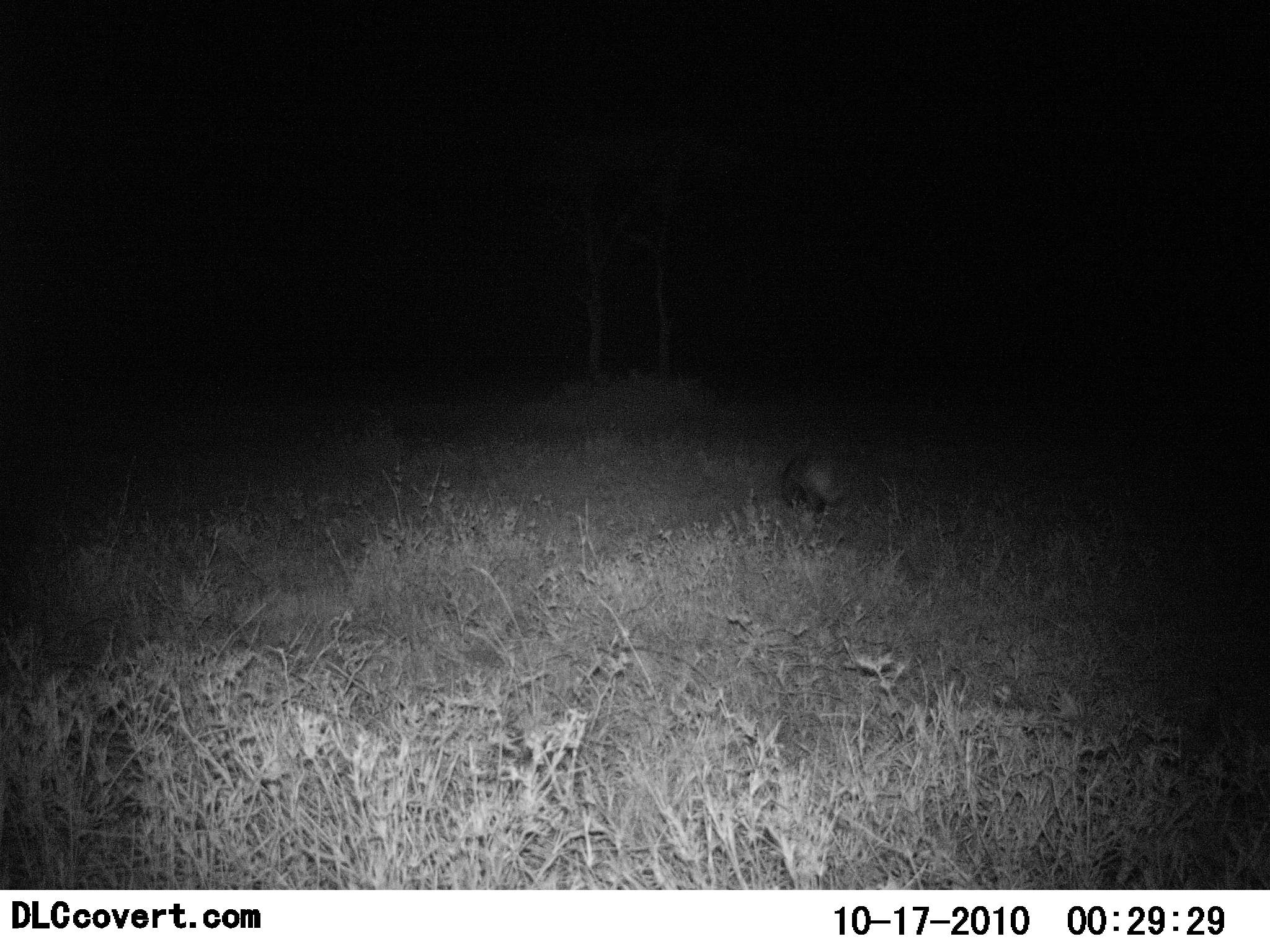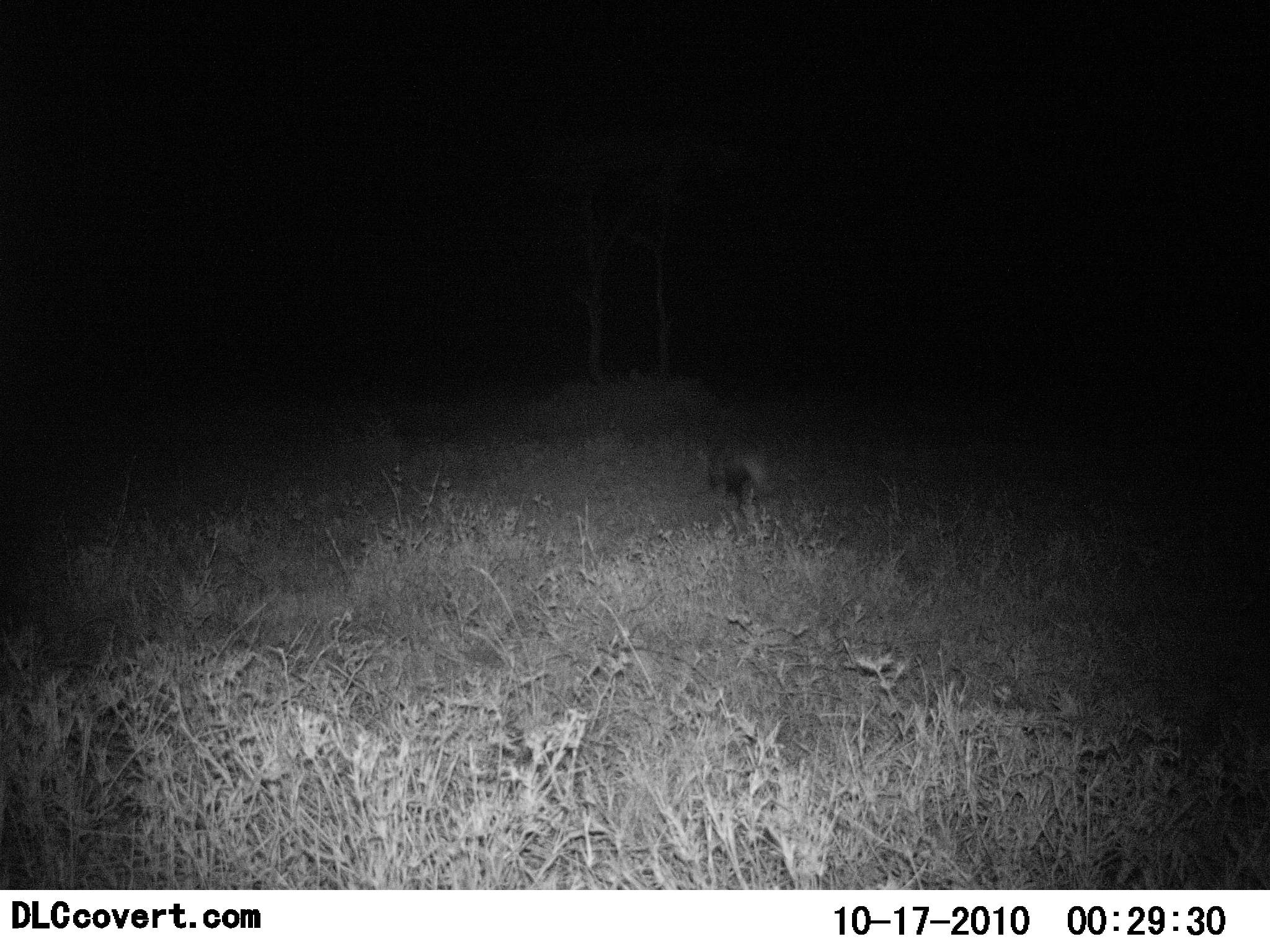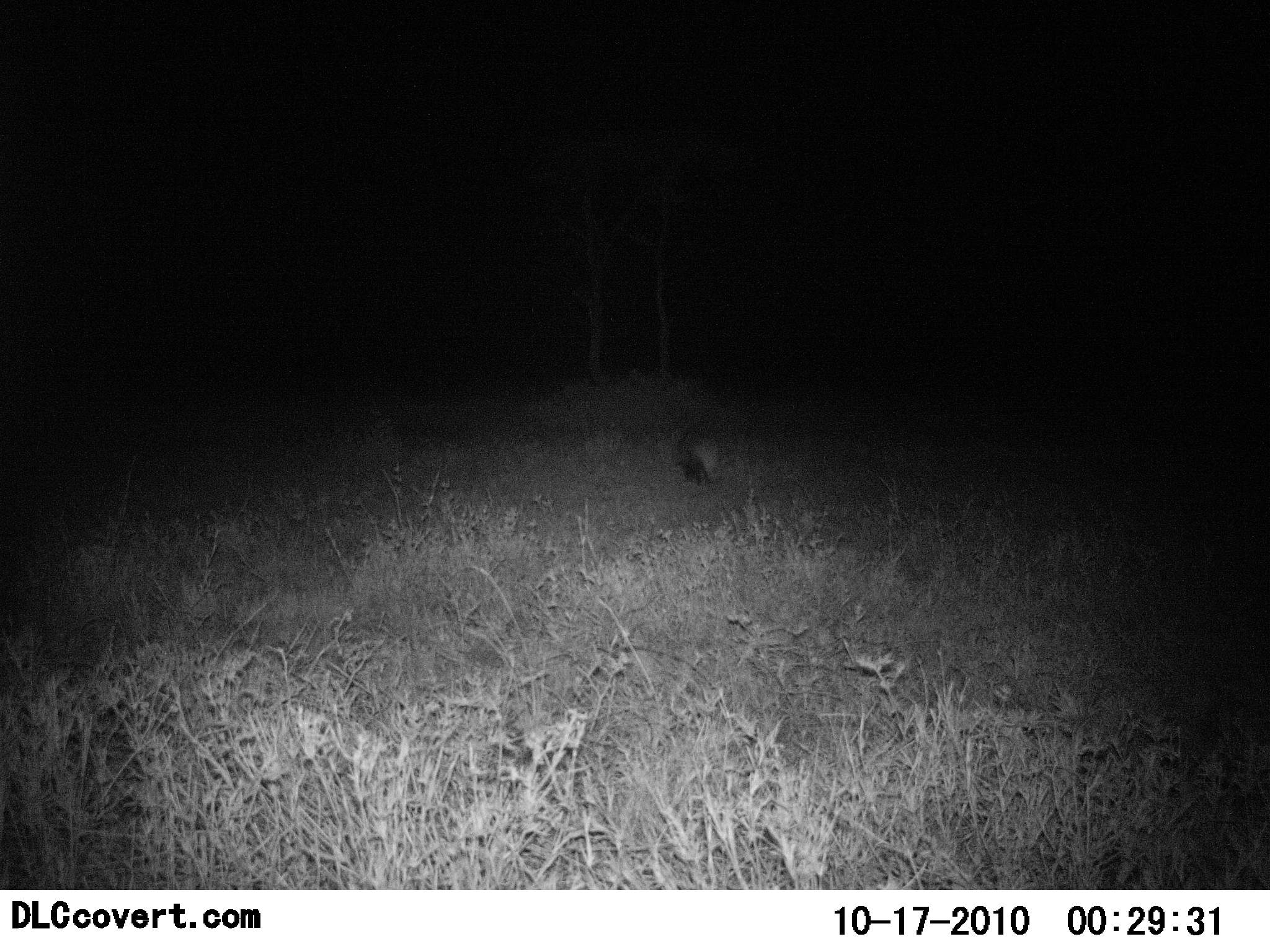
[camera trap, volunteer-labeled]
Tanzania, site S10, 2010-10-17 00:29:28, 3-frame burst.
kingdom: Animalia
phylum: Chordata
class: Mammalia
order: Tubulidentata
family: Orycteropodidae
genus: Orycteropus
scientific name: Orycteropus afer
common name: aardvark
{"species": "aardvark (Orycteropus afer)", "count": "1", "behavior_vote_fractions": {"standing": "0%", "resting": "0%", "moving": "100%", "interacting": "0%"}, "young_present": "0%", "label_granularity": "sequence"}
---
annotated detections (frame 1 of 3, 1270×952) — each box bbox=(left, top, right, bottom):
animal: bbox=(779, 446, 873, 519)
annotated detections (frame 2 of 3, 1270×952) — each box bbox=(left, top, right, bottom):
animal: bbox=(701, 415, 833, 515)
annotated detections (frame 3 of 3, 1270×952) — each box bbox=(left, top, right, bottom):
animal: bbox=(670, 420, 758, 489)